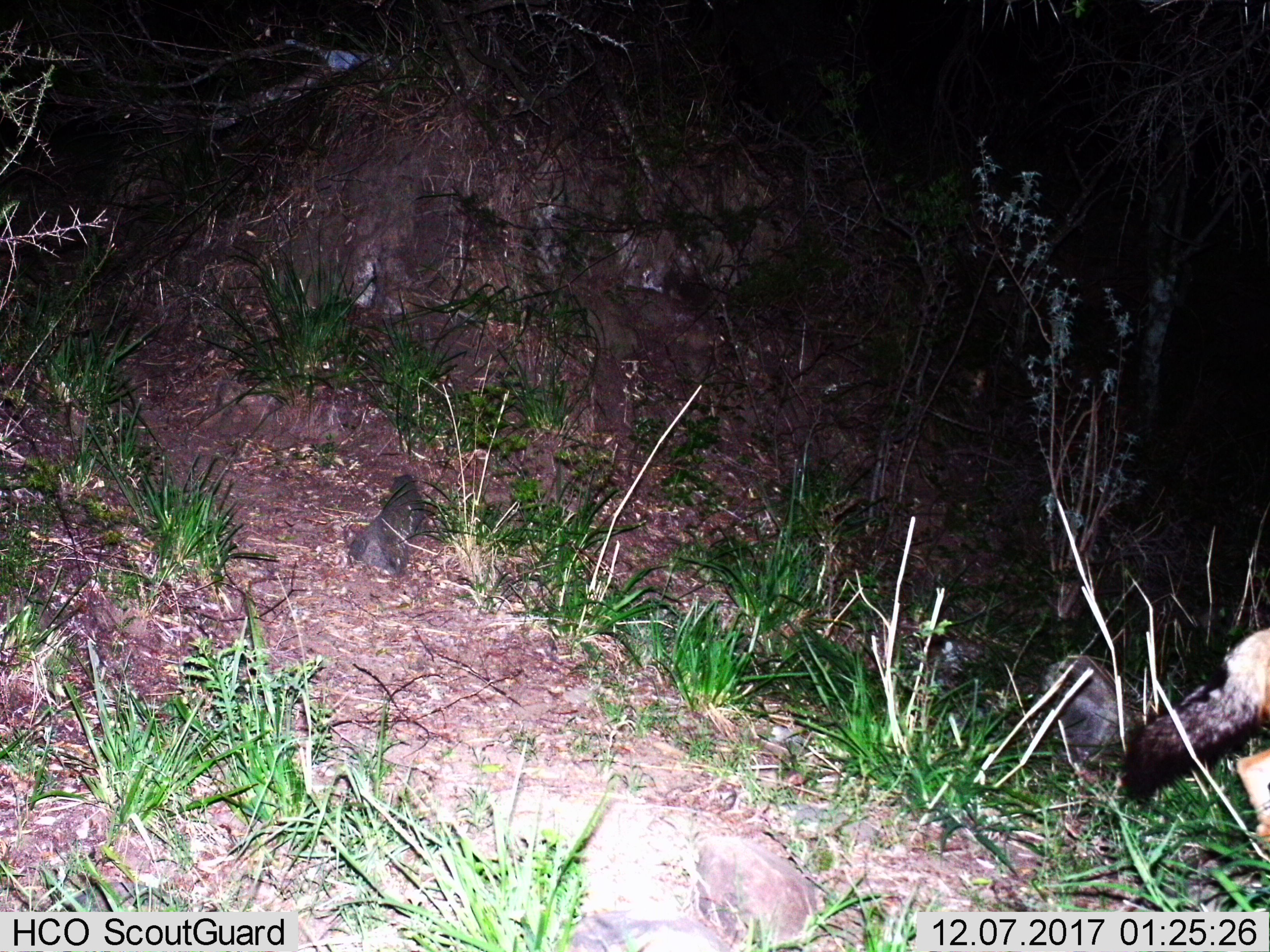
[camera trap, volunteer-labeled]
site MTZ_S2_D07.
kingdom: Animalia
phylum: Chordata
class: Mammalia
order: Carnivora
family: Canidae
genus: Lupulella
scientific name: Lupulella mesomelas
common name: black-backed jackal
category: jackalblackbacked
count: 1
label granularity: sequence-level